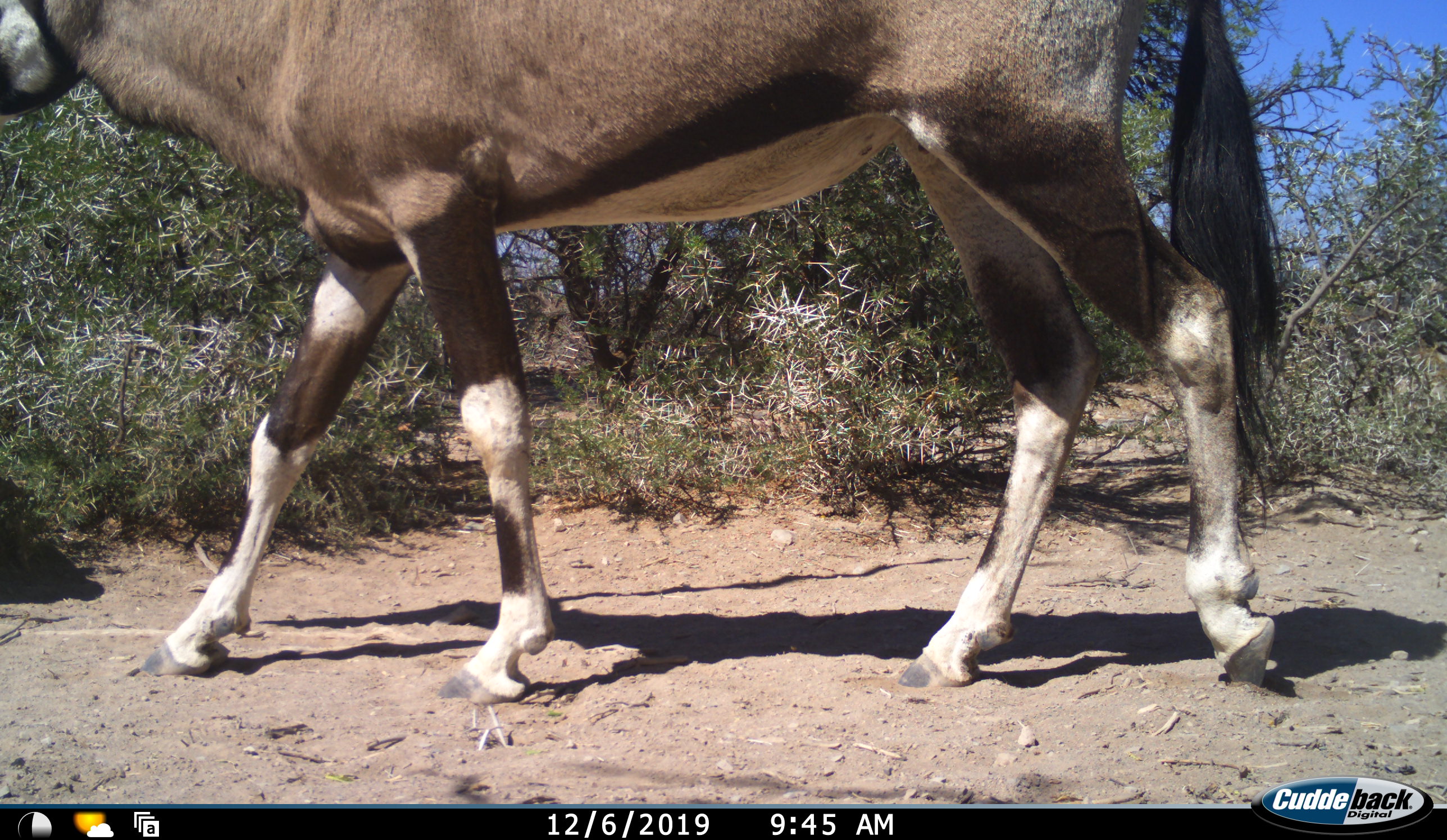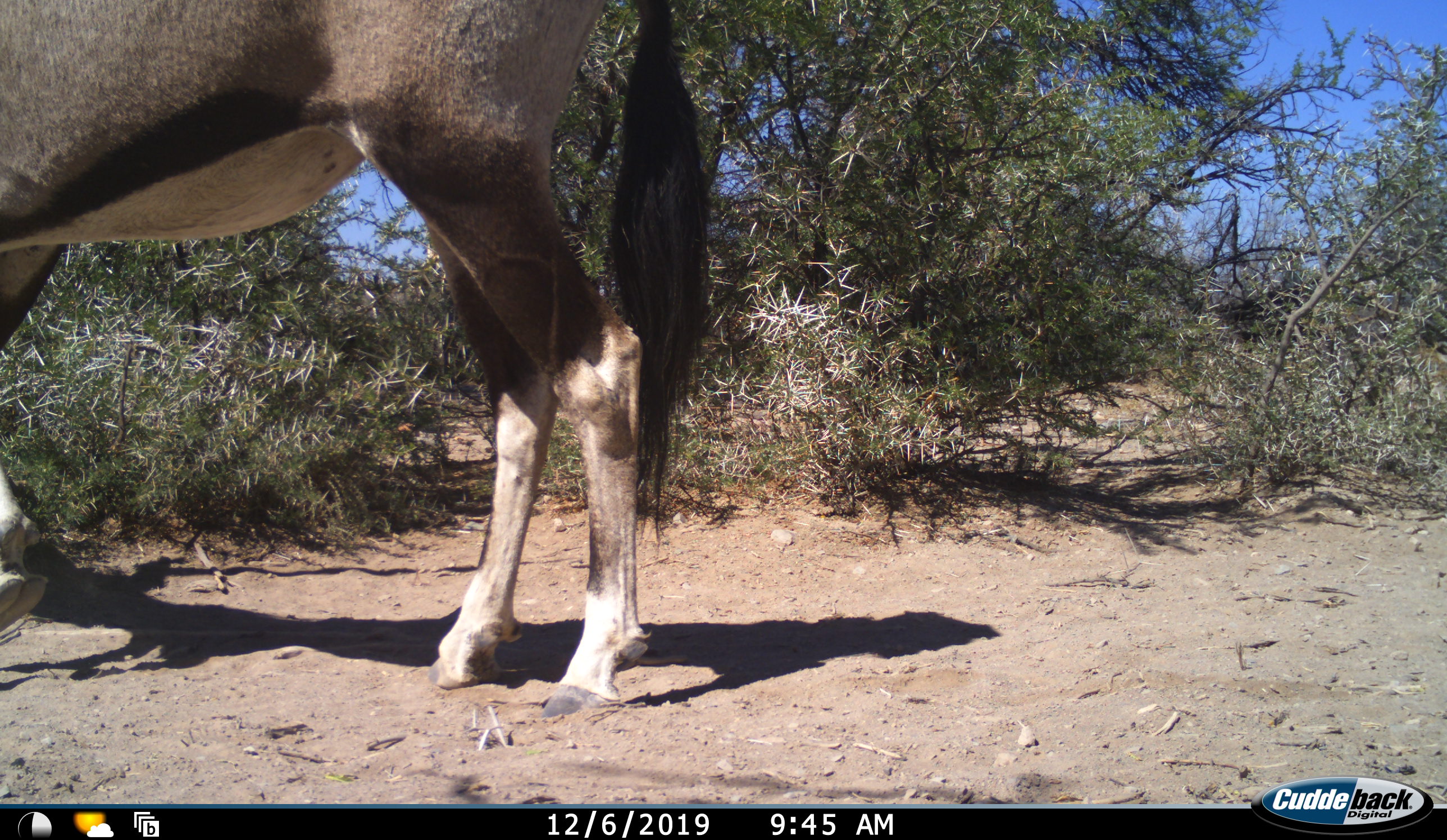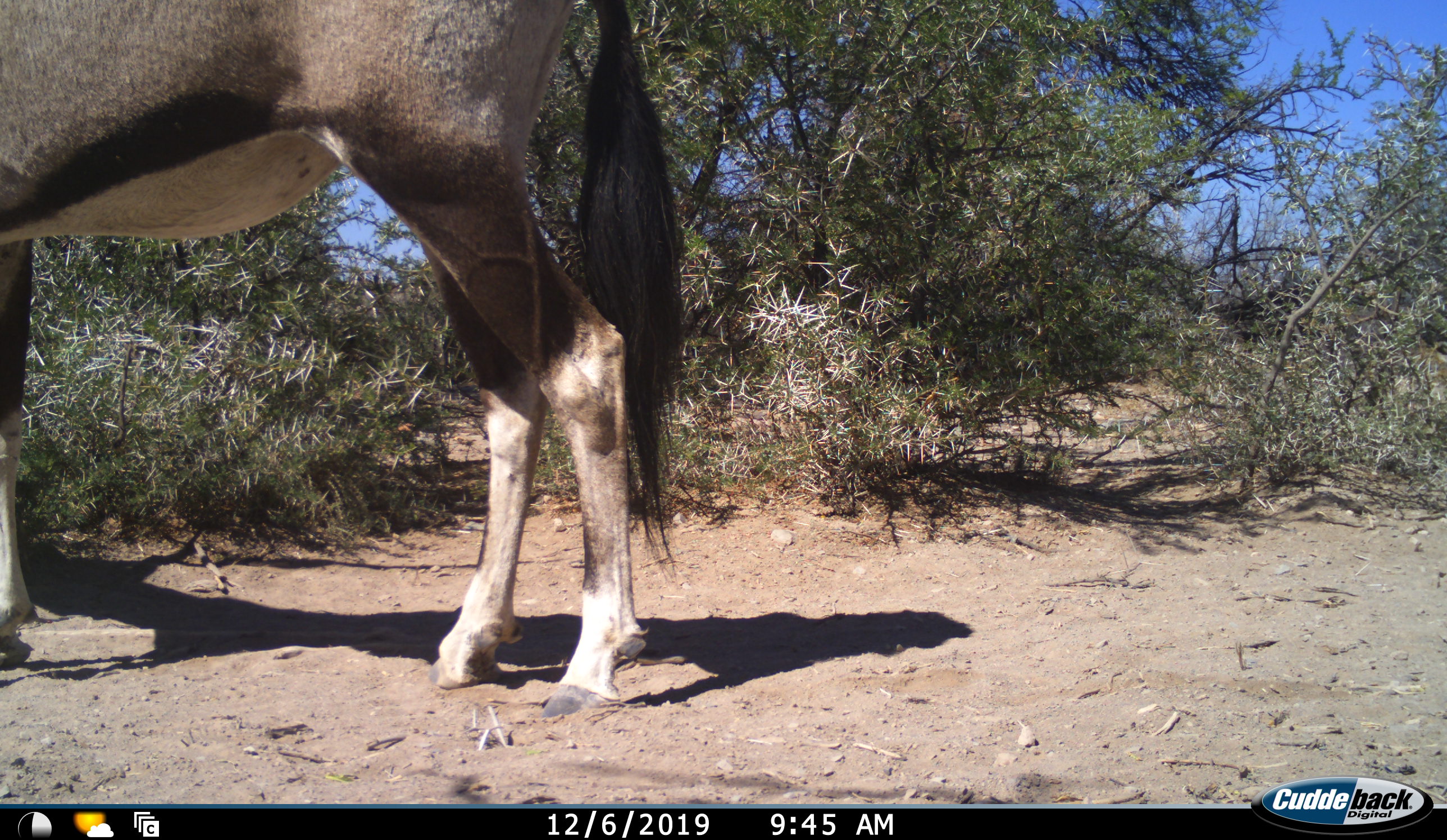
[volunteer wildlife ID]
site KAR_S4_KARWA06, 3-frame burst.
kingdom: Animalia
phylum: Chordata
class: Mammalia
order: Artiodactyla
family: Bovidae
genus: Oryx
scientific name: Oryx gazella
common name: gemsbok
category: oryx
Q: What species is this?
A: Oryx (gemsbok) (Oryx gazella).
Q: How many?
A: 1.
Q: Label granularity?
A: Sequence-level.